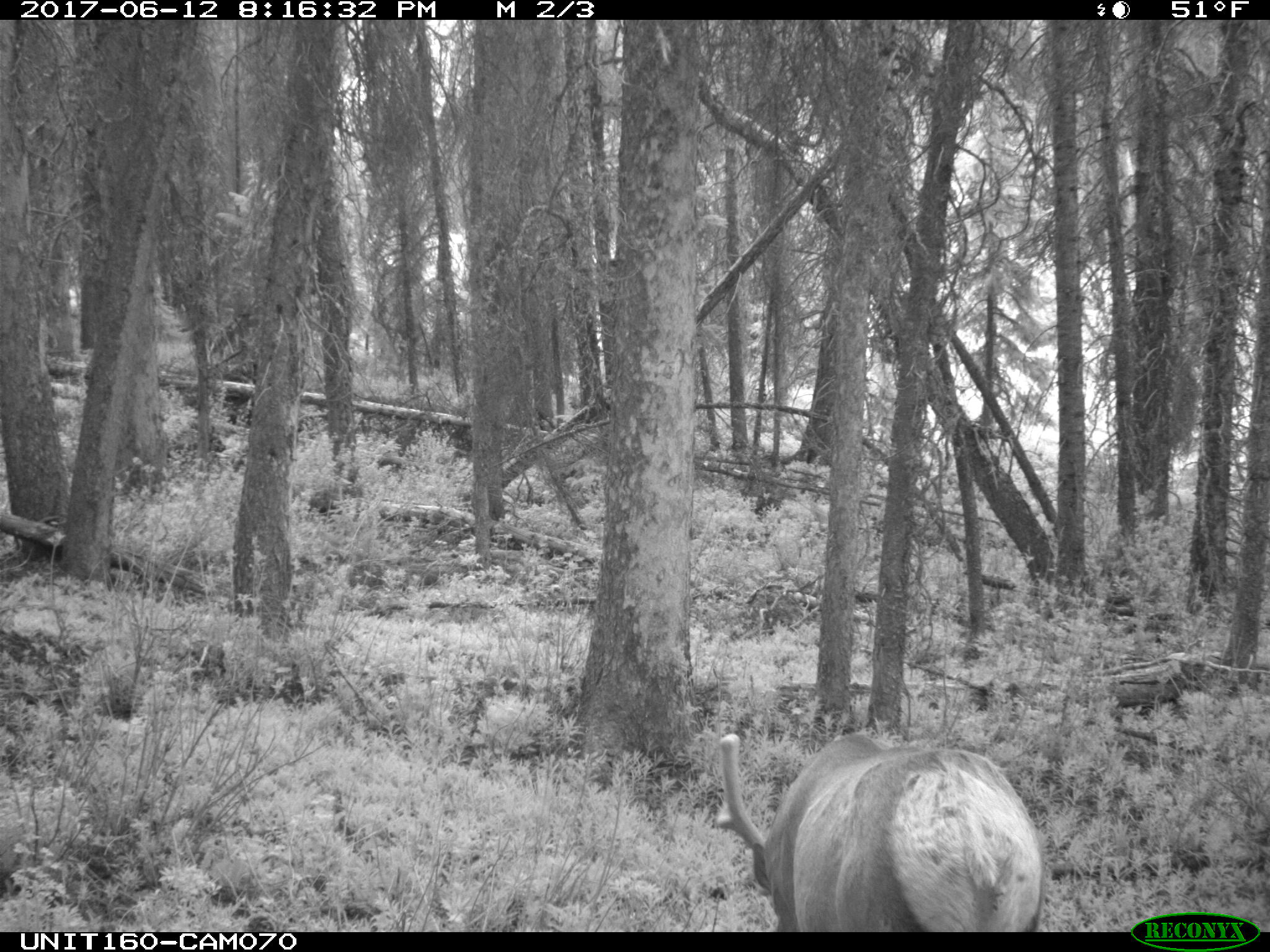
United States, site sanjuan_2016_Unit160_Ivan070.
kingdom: Animalia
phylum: Chordata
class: Mammalia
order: Artiodactyla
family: Cervidae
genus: Cervus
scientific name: Cervus elaphus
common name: red deer